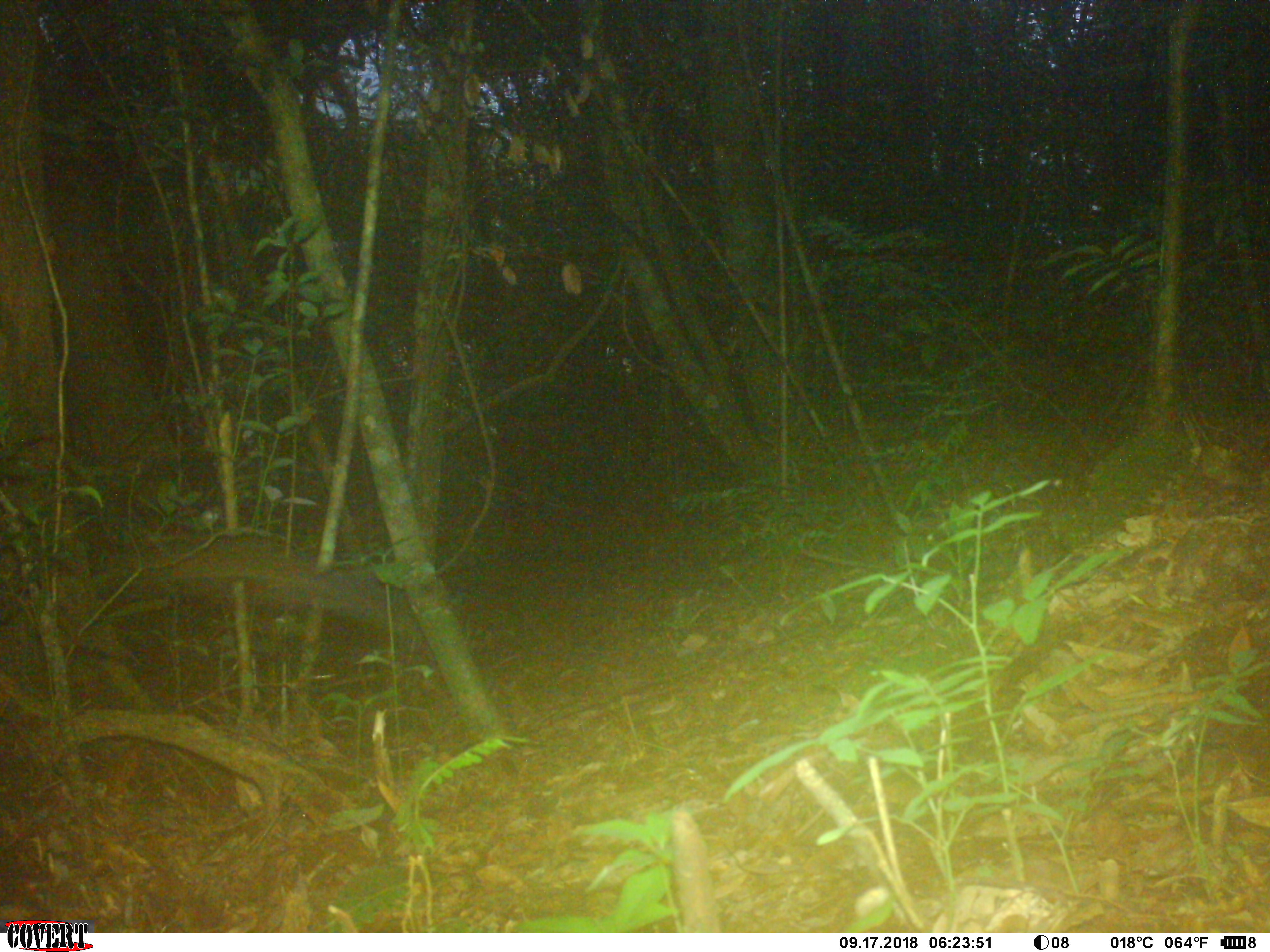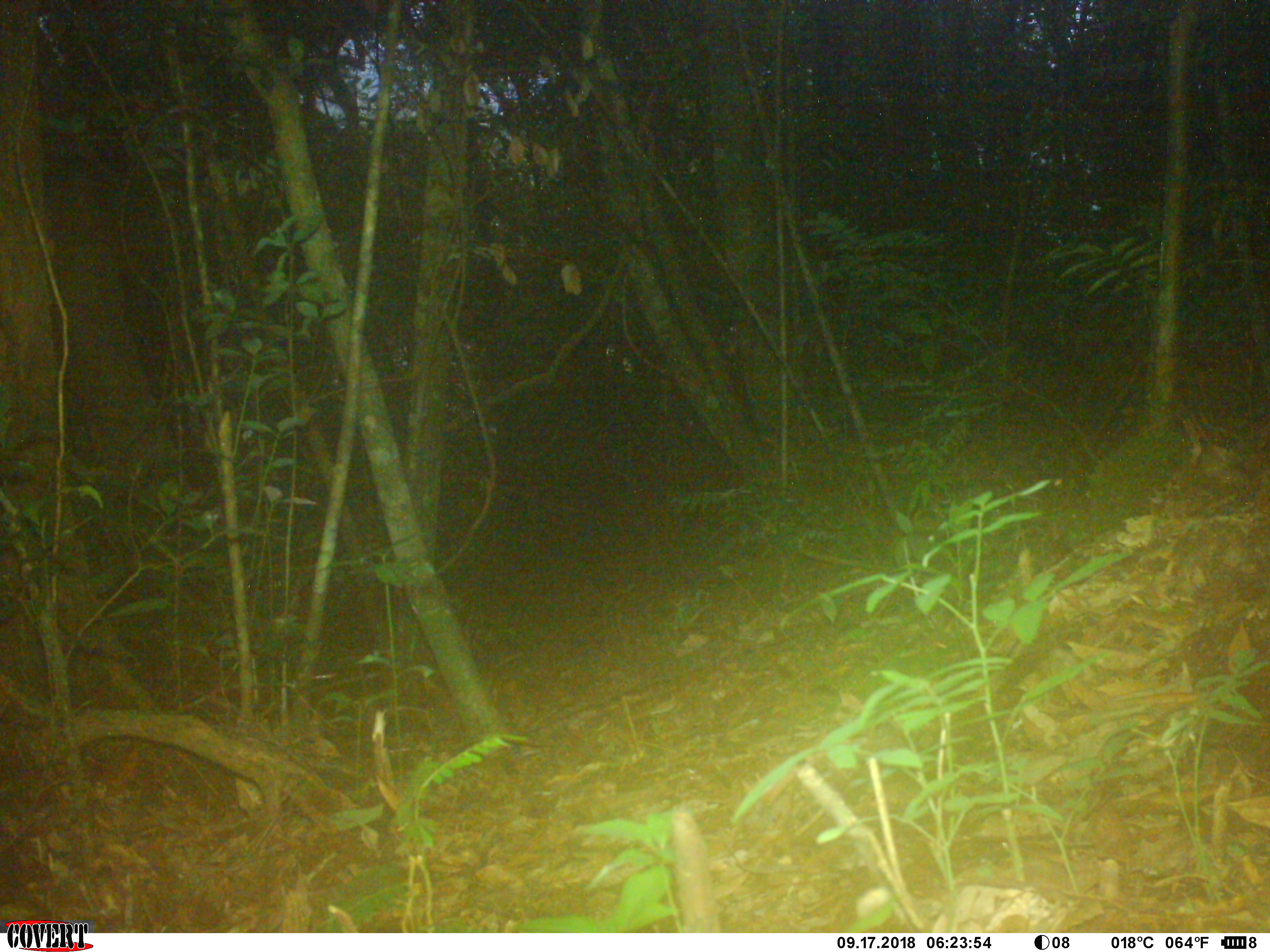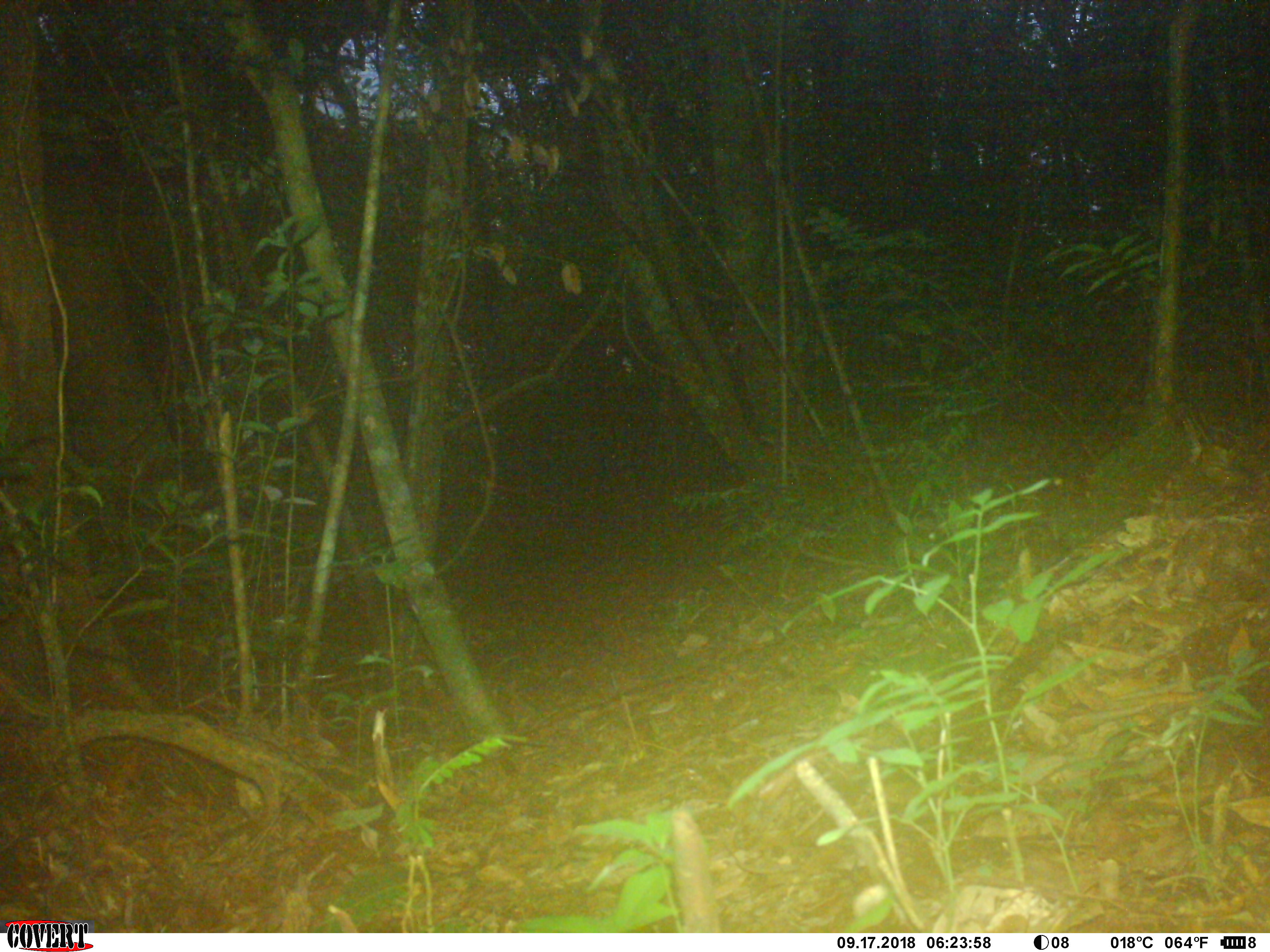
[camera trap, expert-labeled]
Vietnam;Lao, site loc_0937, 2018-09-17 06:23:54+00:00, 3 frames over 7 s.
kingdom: Animalia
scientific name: Animalia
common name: animal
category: unidentified small animal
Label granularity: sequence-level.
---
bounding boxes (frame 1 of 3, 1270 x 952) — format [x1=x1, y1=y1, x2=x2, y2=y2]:
unidentified small animal: [x1=89, y1=530, x2=423, y2=639]